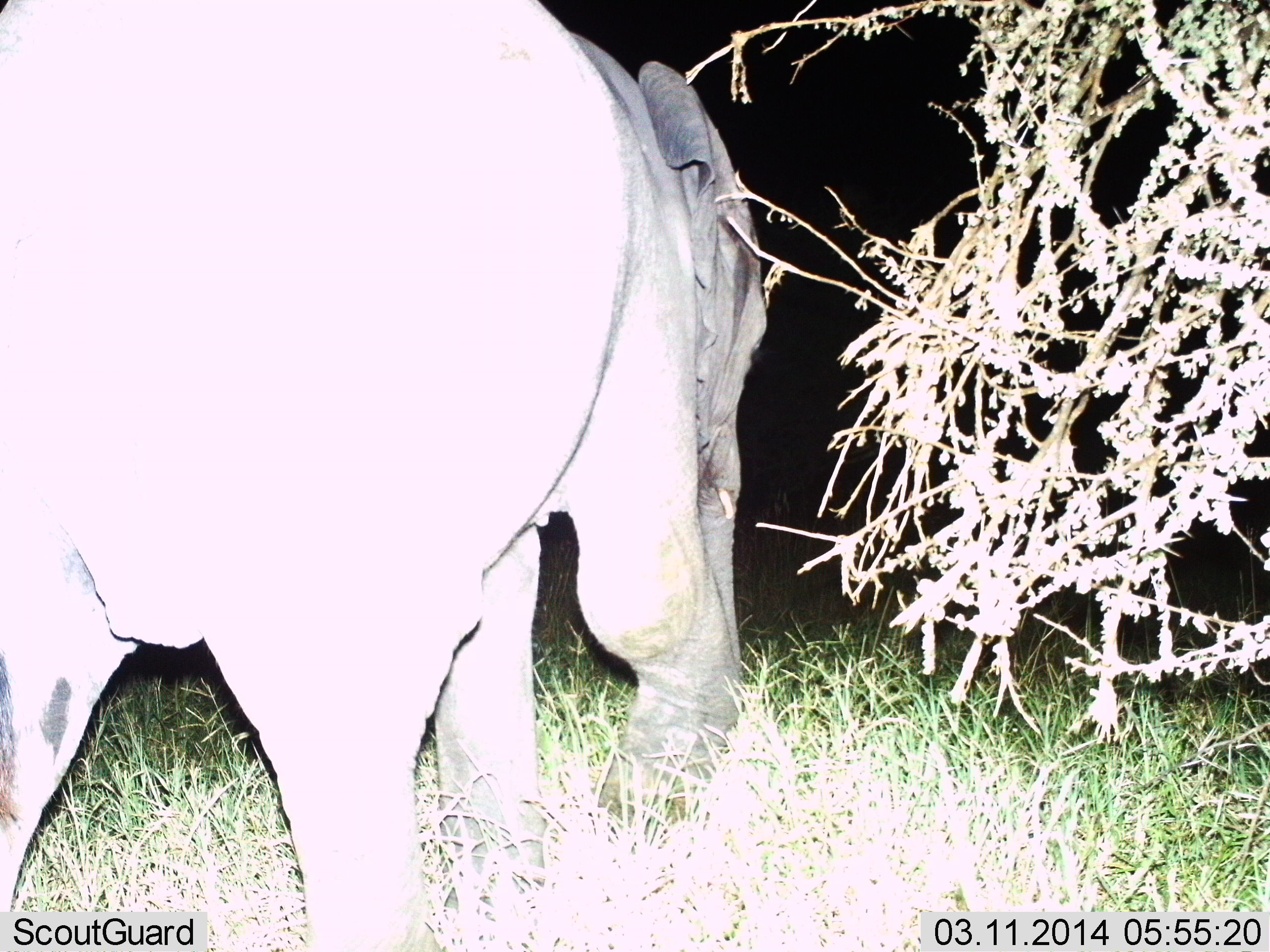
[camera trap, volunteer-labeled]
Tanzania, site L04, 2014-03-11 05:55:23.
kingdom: Animalia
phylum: Chordata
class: Mammalia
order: Proboscidea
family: Elephantidae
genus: Loxodonta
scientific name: Loxodonta africana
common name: african bush elephant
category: elephant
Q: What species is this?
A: Elephant (african bush elephant) (Loxodonta africana).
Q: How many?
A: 1.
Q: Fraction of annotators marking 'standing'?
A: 0%.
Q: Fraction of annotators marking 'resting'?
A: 0%.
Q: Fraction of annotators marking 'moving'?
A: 80%.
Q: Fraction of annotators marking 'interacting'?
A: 0%.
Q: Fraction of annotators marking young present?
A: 0%.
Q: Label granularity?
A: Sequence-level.